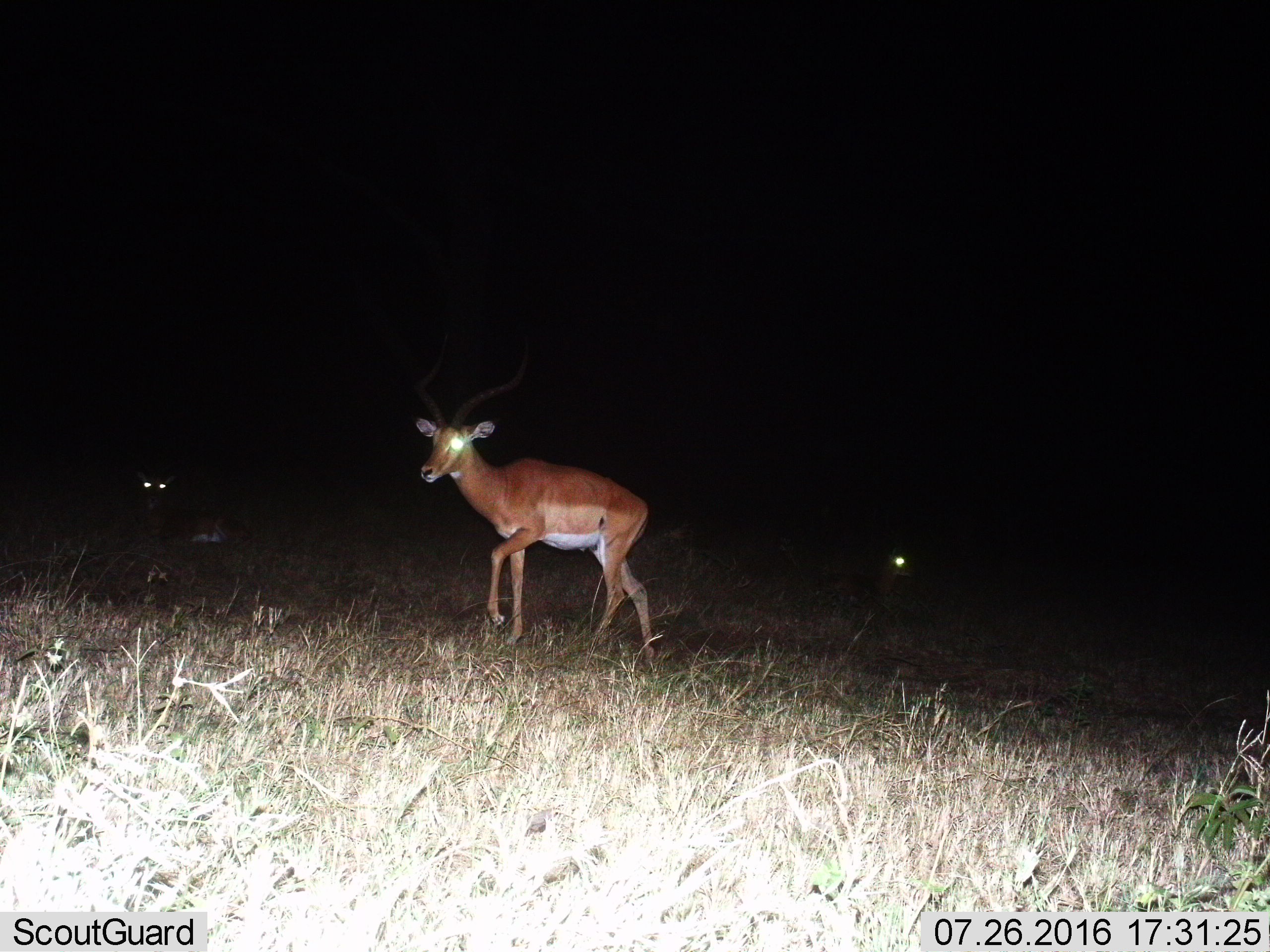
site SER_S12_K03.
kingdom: Animalia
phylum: Chordata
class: Mammalia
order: Artiodactyla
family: Bovidae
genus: Aepyceros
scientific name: Aepyceros melampus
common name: impala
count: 3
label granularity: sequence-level